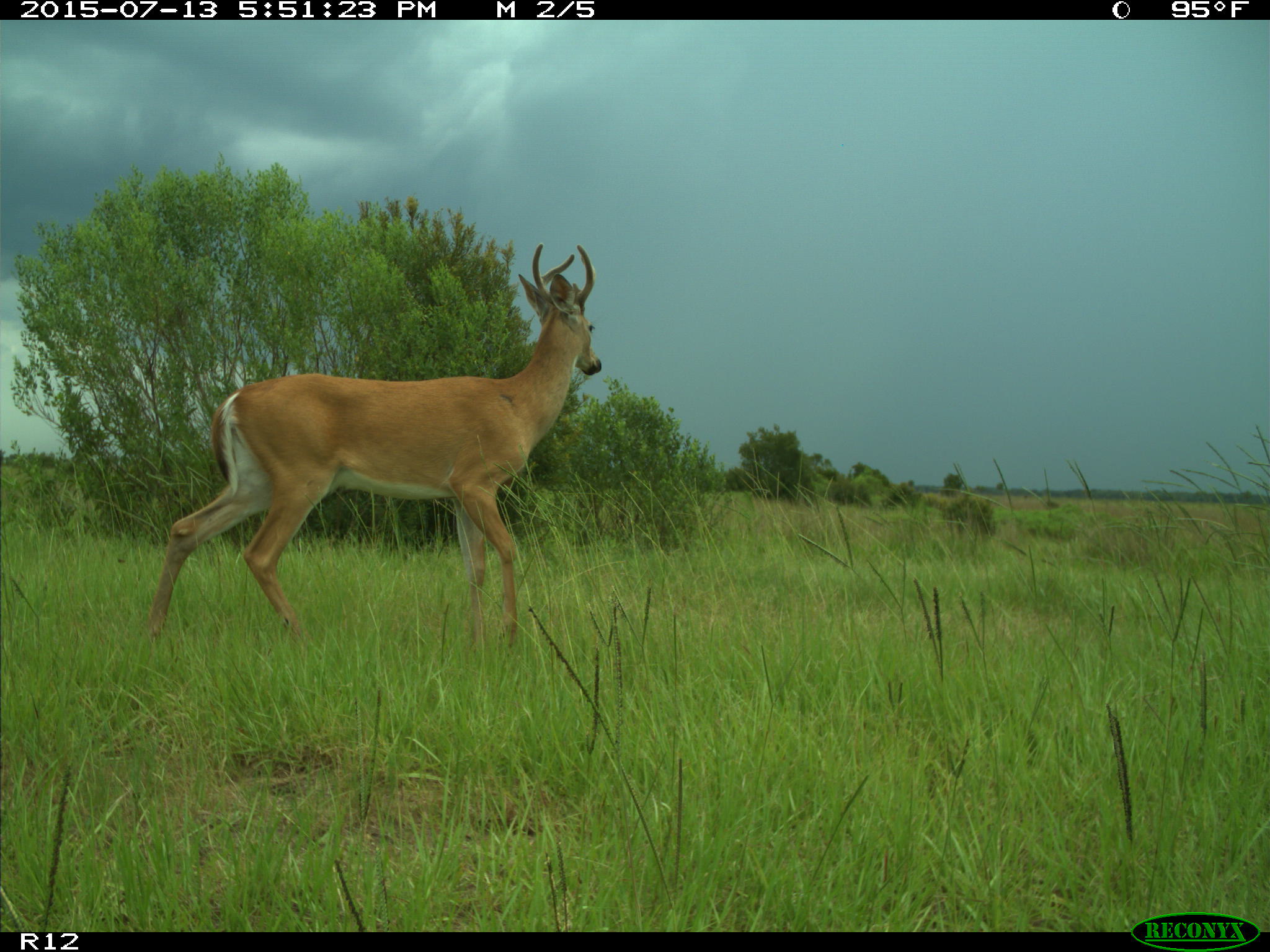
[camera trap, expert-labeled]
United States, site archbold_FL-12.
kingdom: Animalia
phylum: Chordata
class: Mammalia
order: Artiodactyla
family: Cervidae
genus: Odocoileus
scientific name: Odocoileus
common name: deer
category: unidentified deer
Unidentified deer (deer) (Odocoileus).